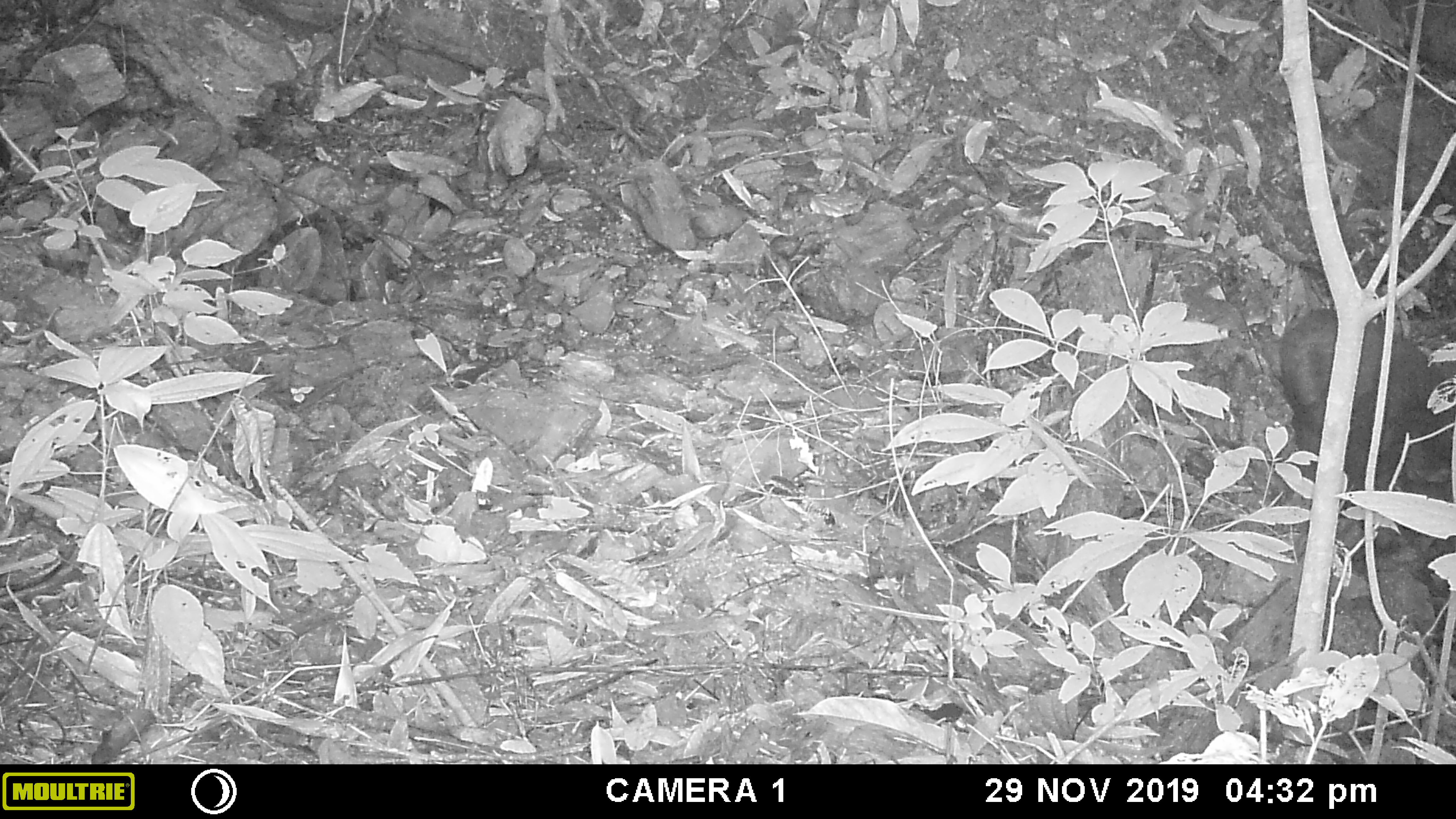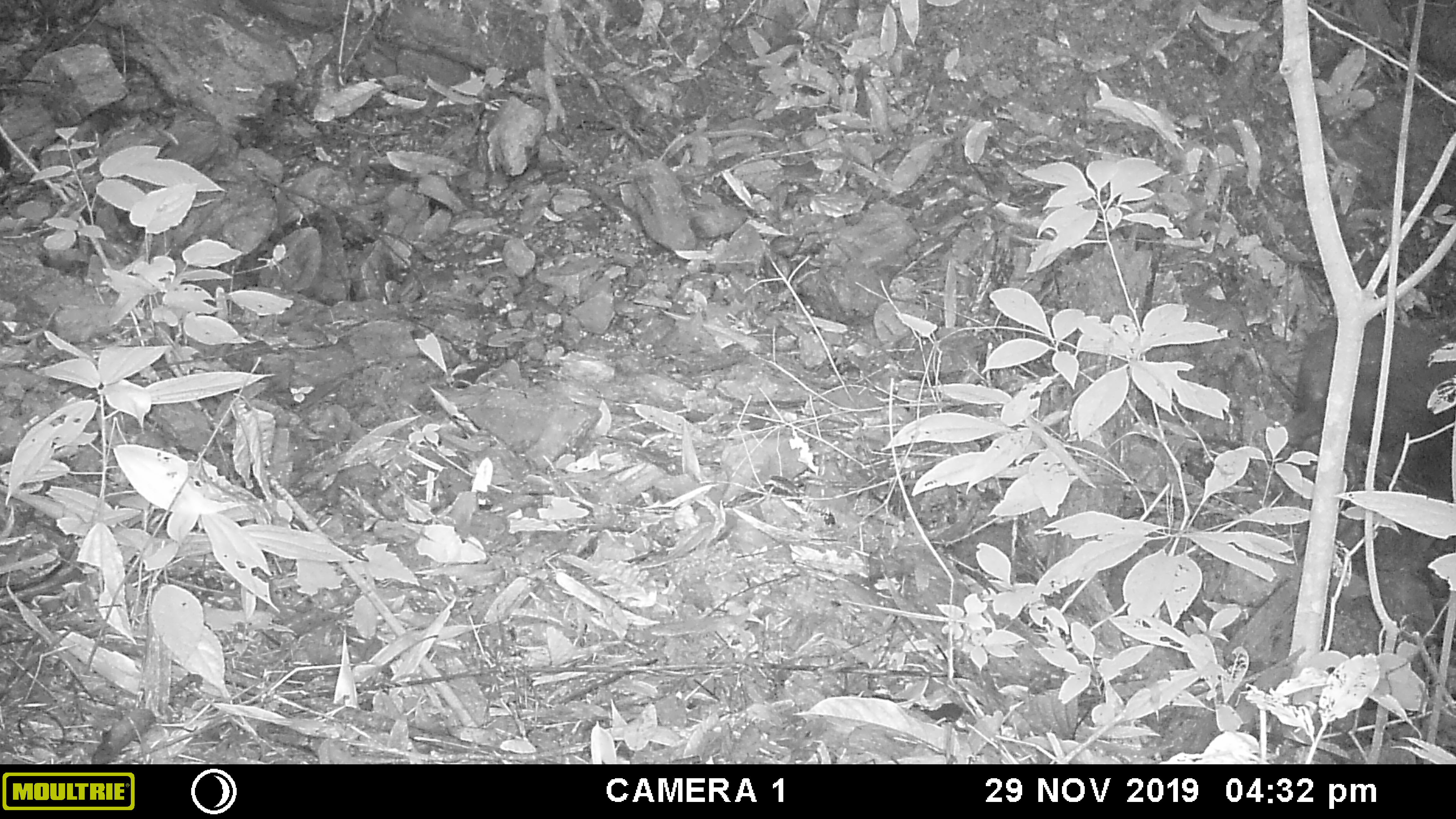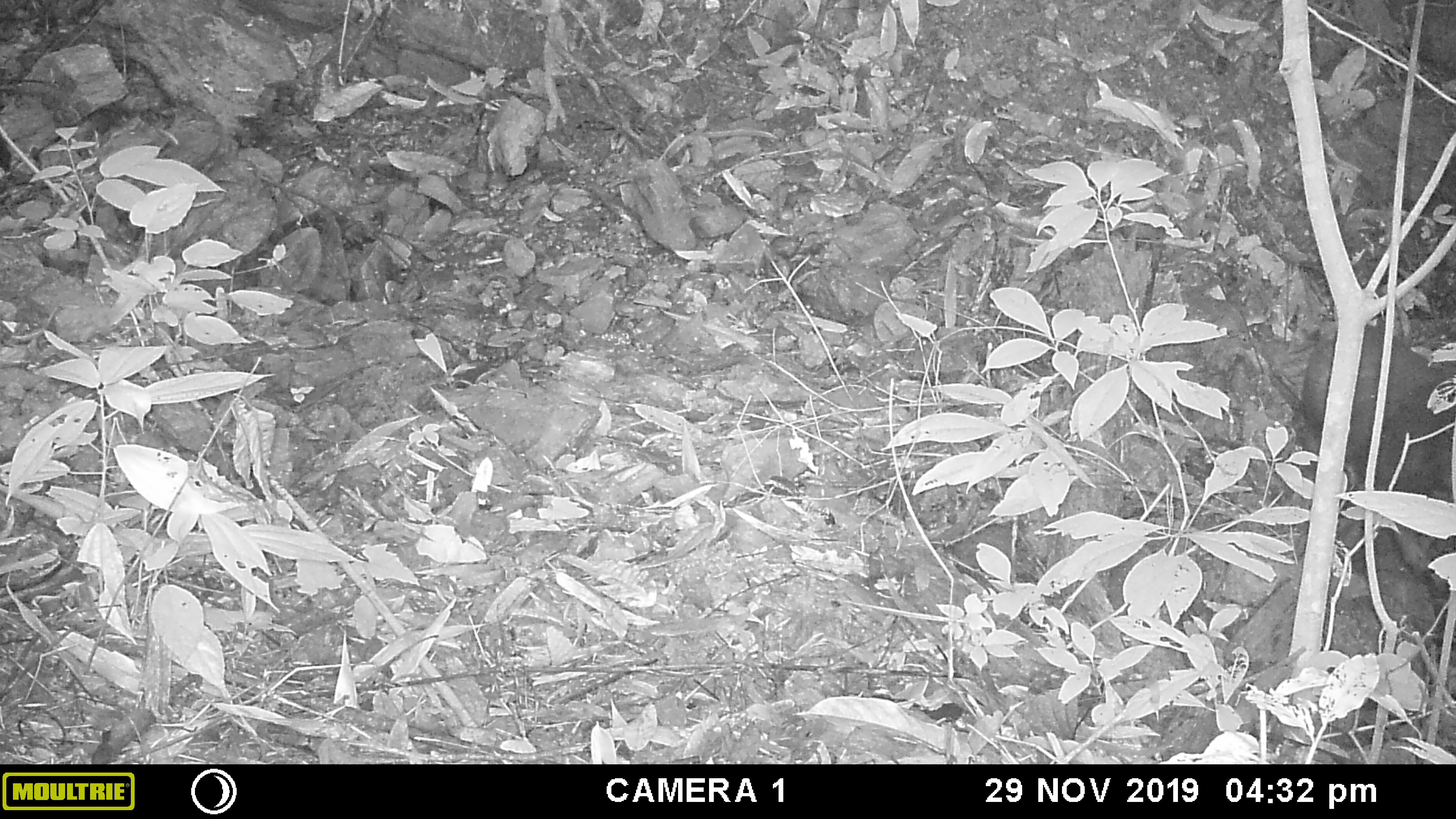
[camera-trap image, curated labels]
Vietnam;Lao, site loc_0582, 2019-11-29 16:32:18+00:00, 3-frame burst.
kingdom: Animalia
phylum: Chordata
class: Mammalia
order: Primates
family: Cercopithecidae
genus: Macaca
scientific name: Macaca arctoides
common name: stump-tailed macaque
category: stump tailed macaque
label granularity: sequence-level